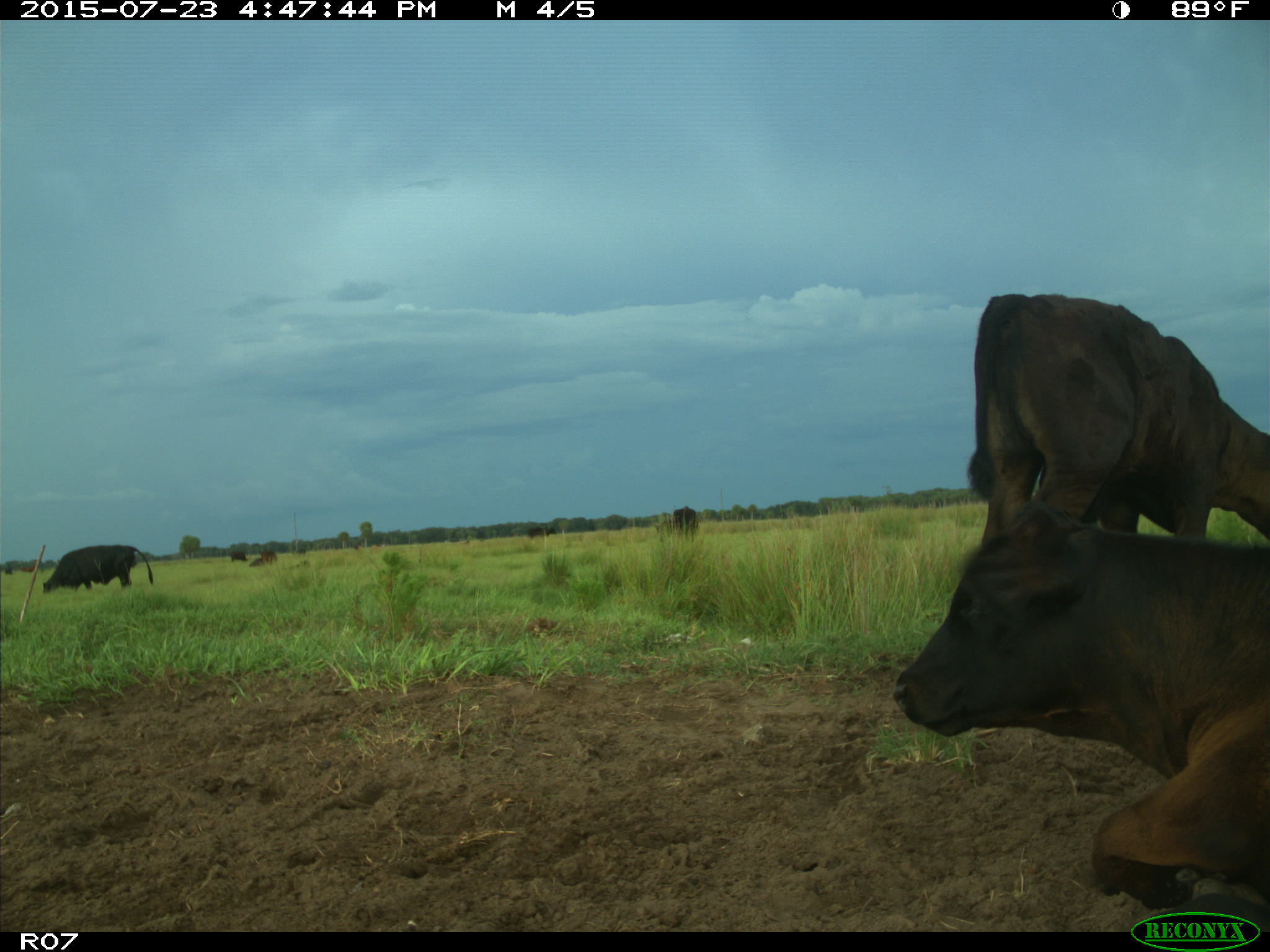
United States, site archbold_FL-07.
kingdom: Animalia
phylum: Chordata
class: Mammalia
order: Artiodactyla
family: Bovidae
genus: Bos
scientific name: Bos taurus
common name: domestic cow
Bos taurus (domestic cow).